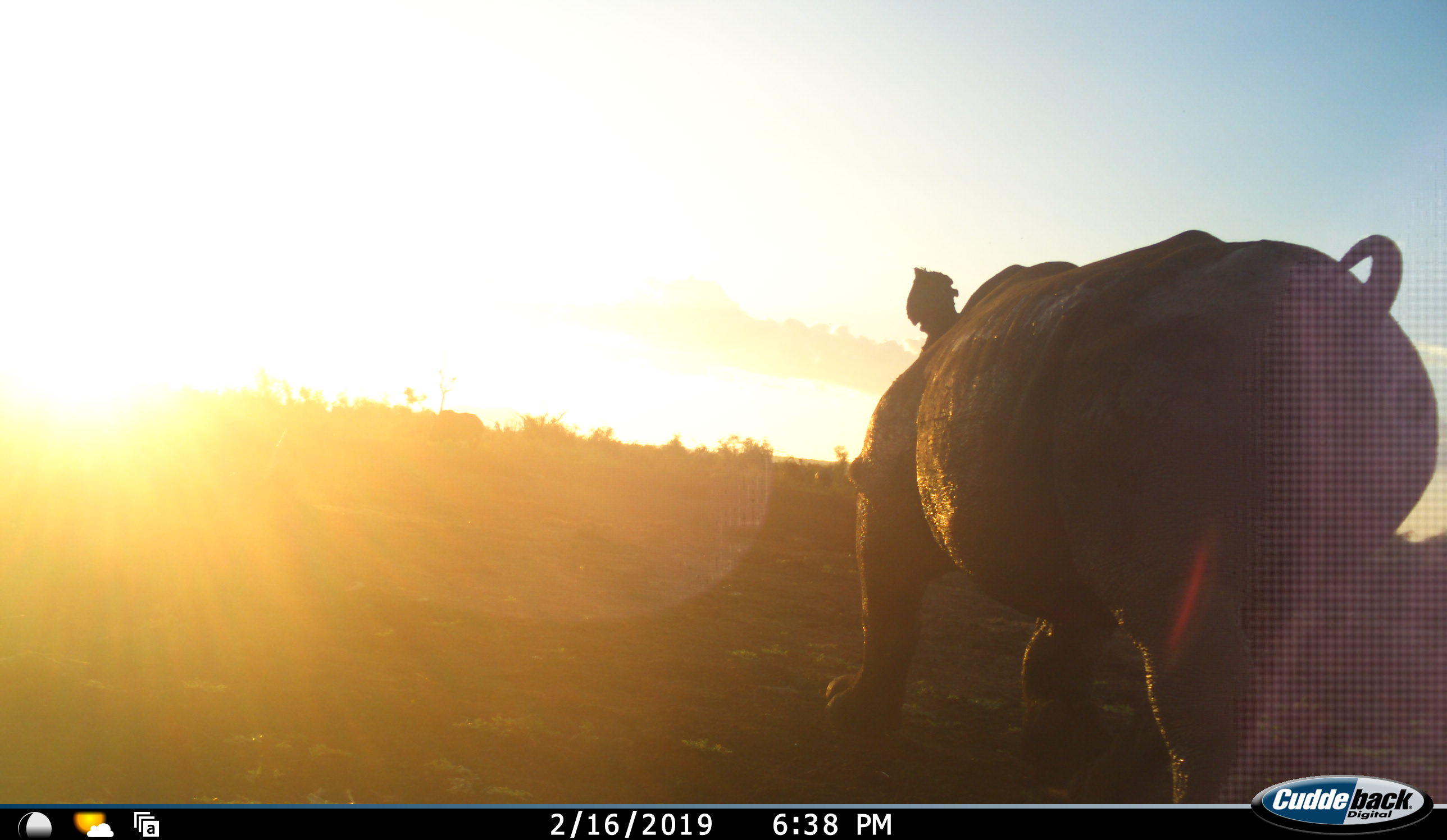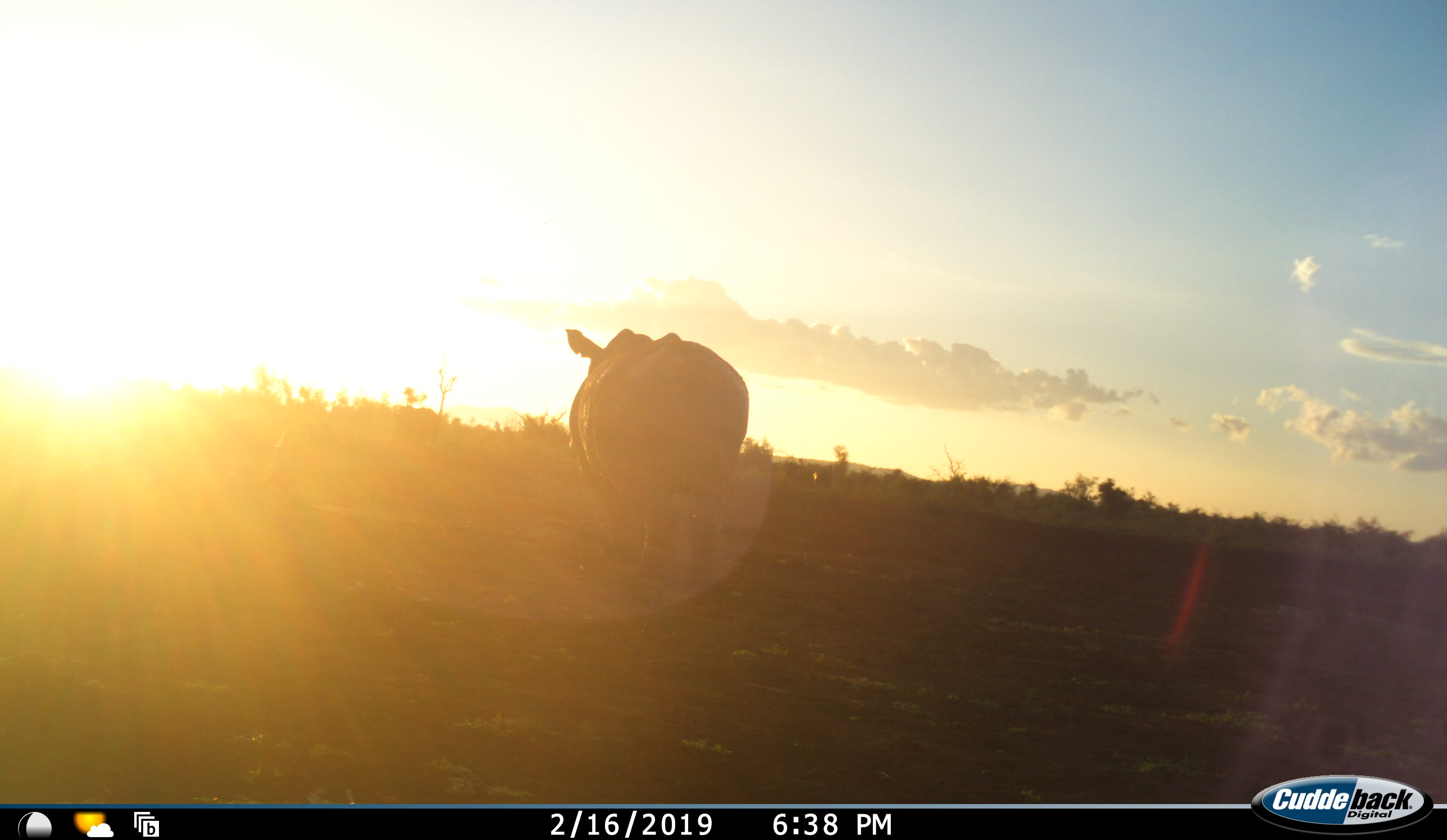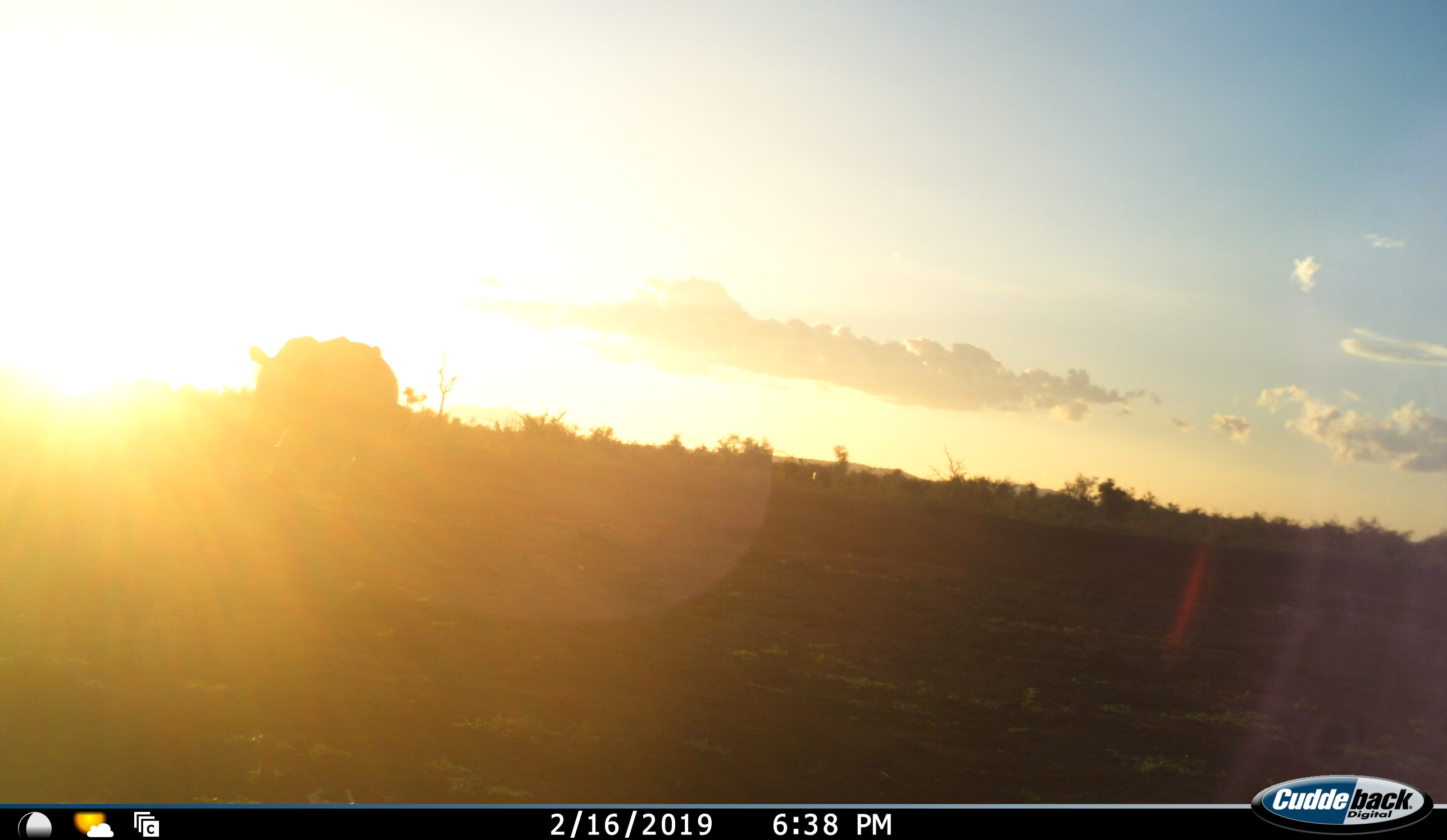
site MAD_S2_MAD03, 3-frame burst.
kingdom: Animalia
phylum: Chordata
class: Mammalia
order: Perissodactyla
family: Rhinocerotidae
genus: Diceros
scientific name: Diceros bicornis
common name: black rhinoceros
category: rhinocerosblack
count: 1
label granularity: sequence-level